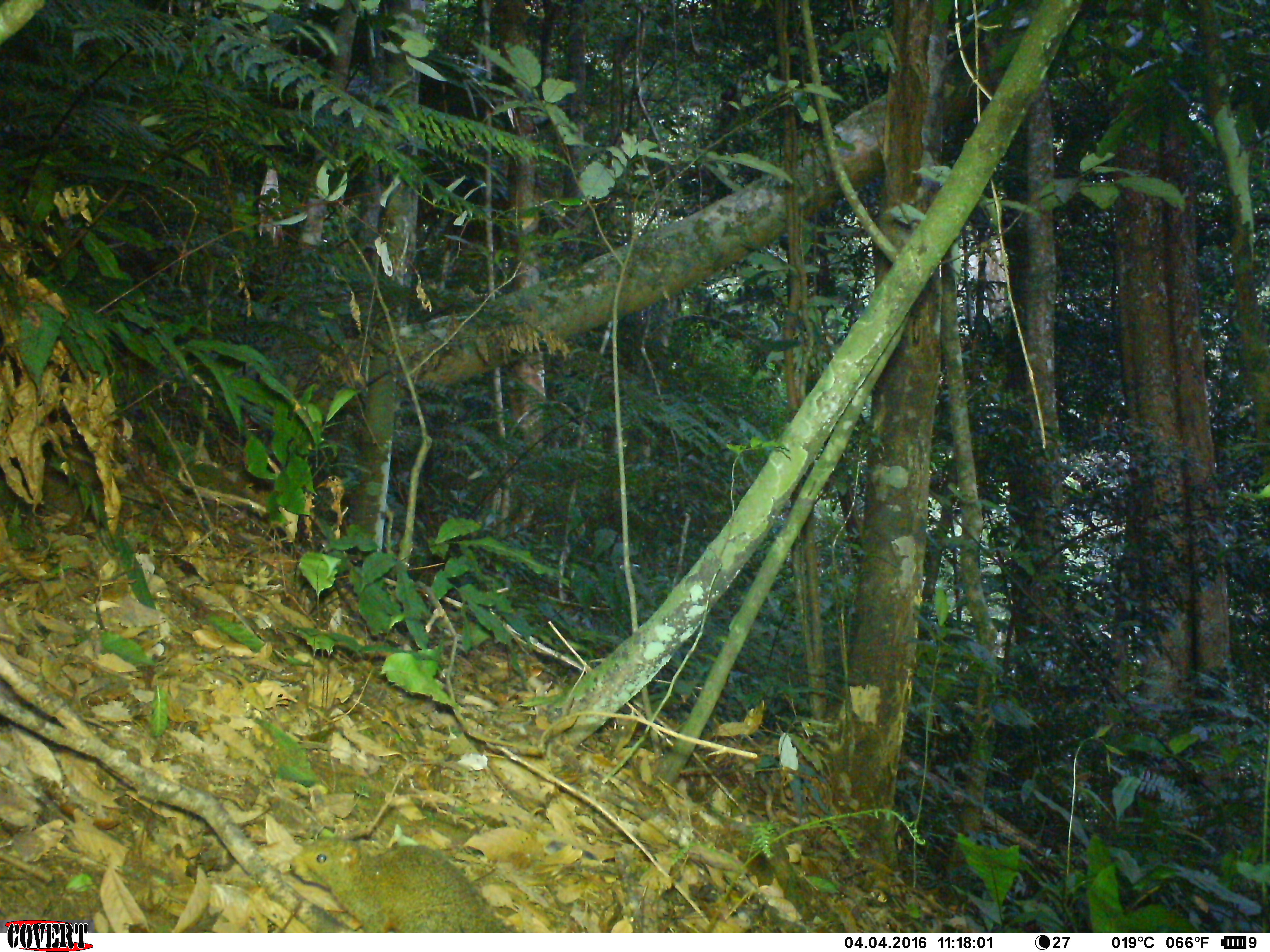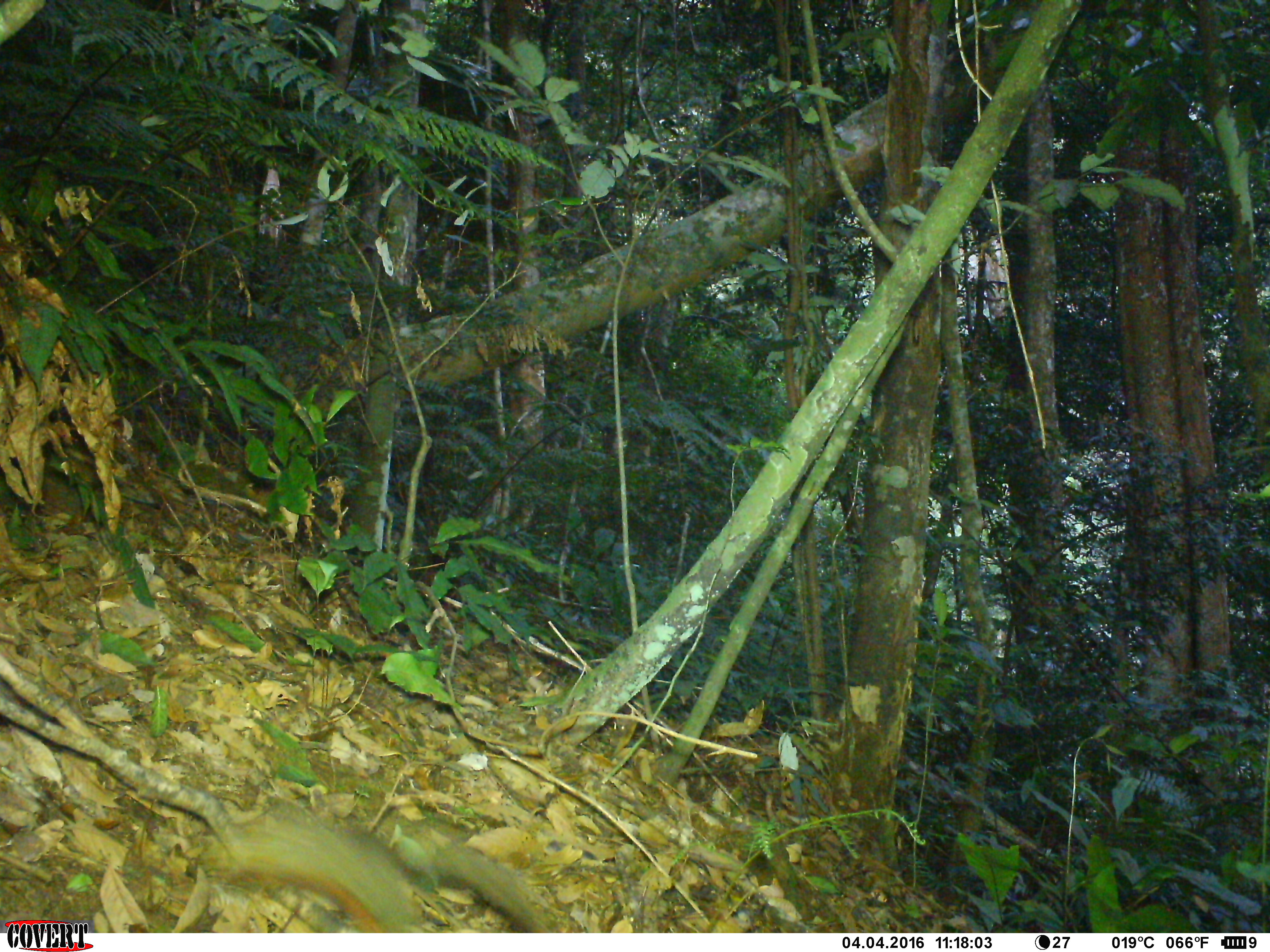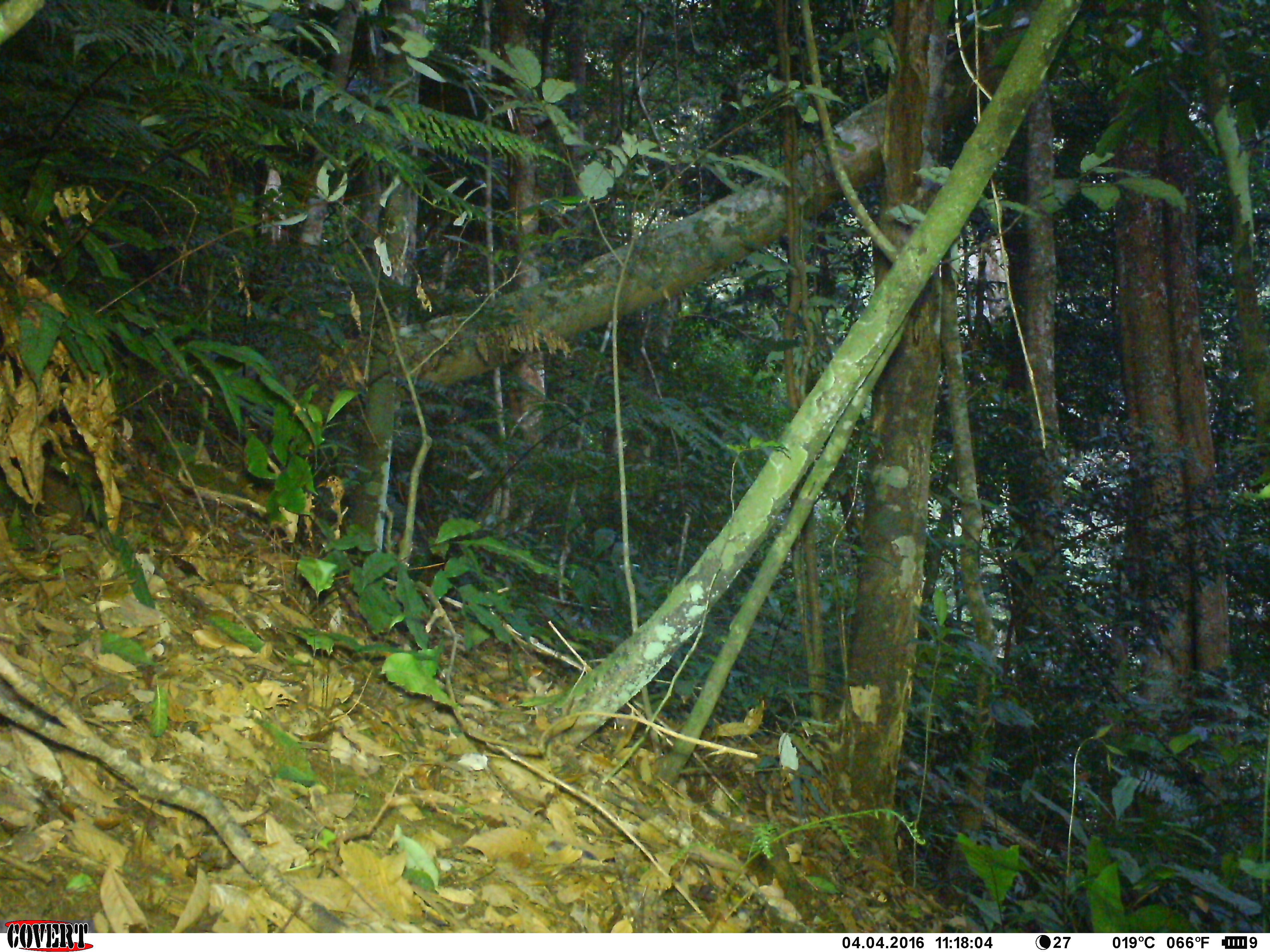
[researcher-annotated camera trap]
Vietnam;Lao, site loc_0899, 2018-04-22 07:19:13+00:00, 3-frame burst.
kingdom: Animalia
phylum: Chordata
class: Mammalia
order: Rodentia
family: Sciuridae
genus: Sciurus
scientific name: Sciurus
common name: squirrel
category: unidentified squirrel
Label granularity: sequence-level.